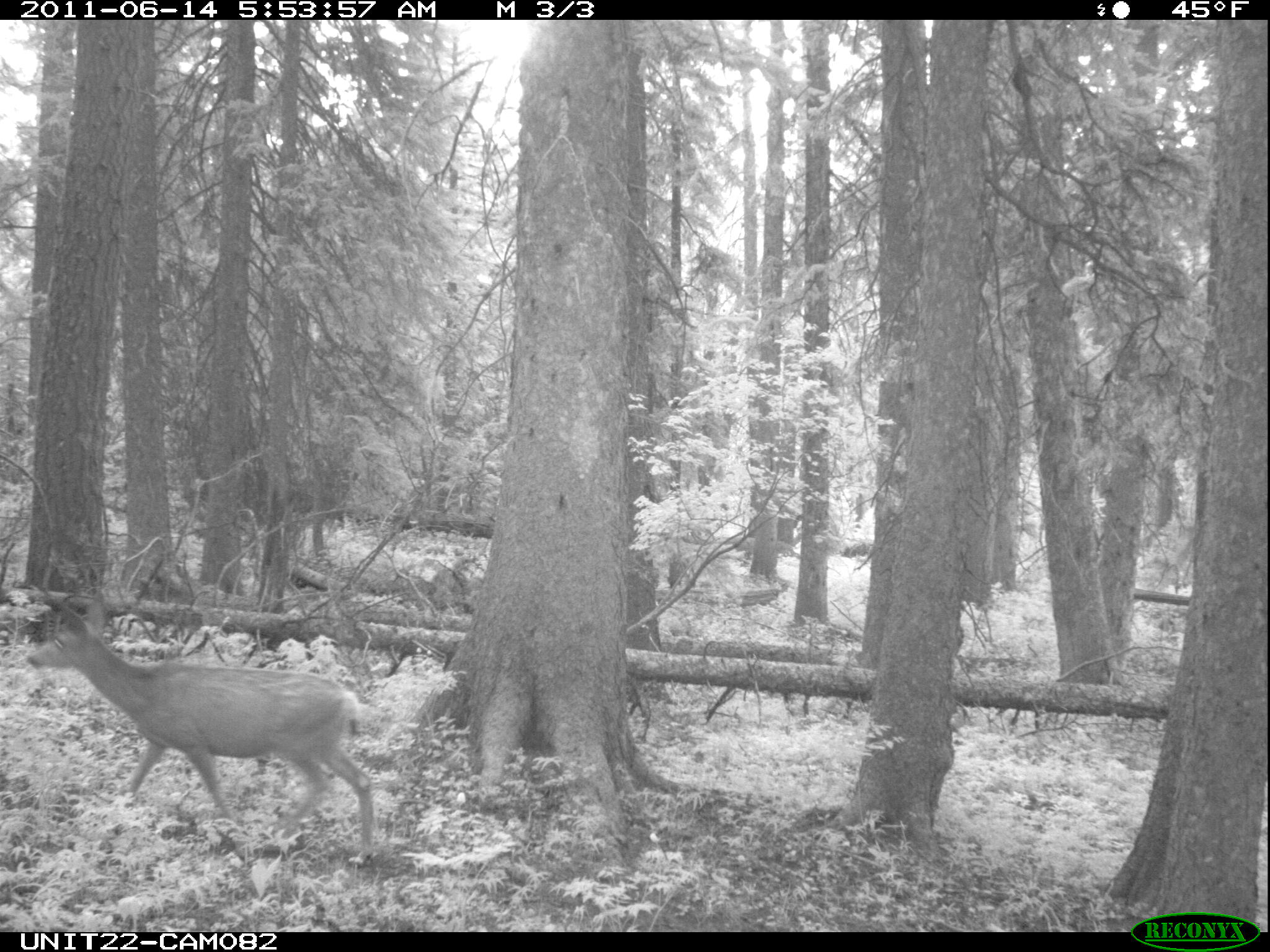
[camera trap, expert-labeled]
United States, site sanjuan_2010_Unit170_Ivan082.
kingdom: Animalia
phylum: Chordata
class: Mammalia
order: Artiodactyla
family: Cervidae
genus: Odocoileus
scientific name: Odocoileus hemionus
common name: mule deer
Odocoileus hemionus (mule deer).